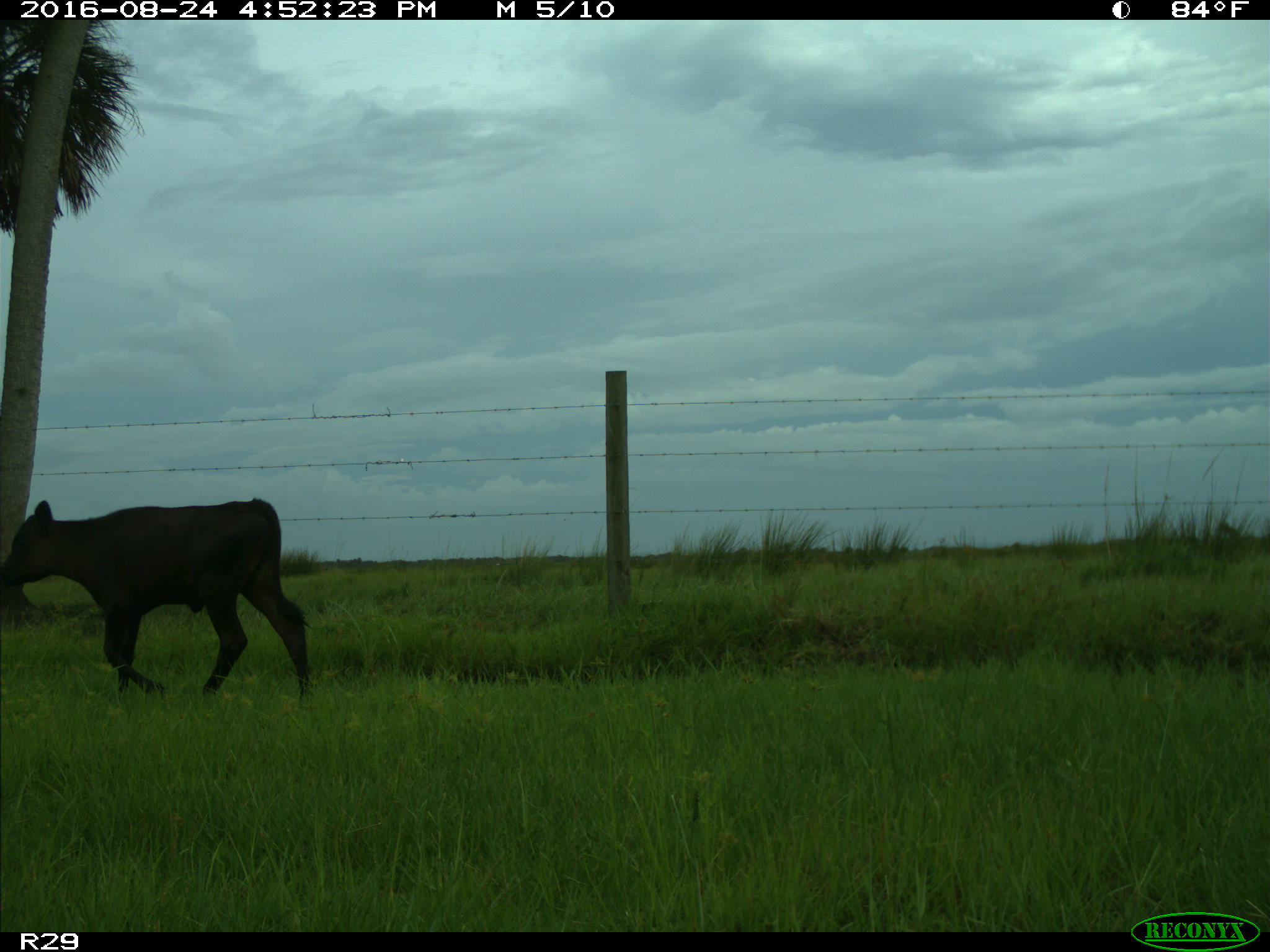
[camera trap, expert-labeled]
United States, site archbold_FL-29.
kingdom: Animalia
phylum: Chordata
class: Mammalia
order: Artiodactyla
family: Bovidae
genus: Bos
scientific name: Bos taurus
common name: domestic cow